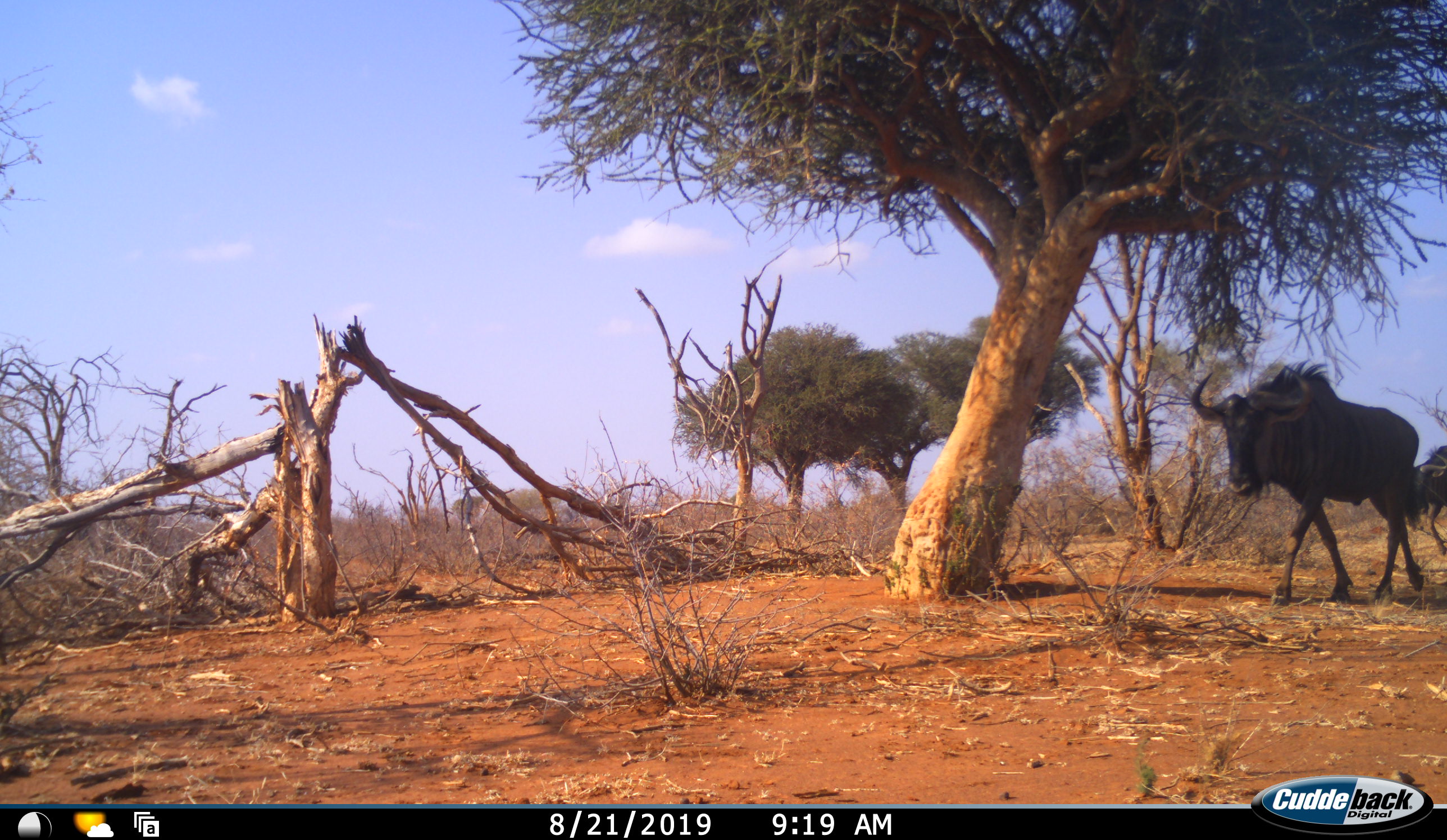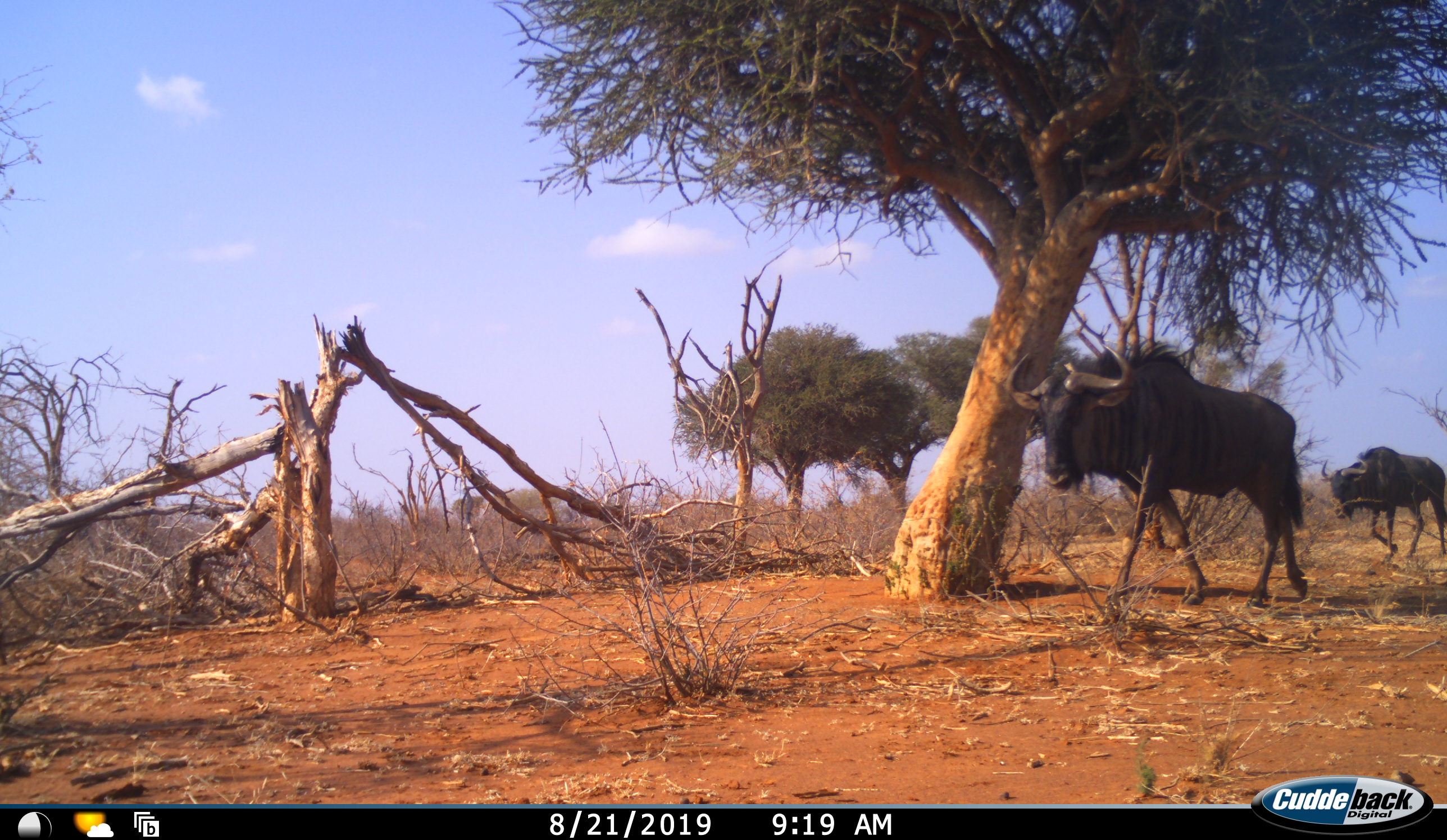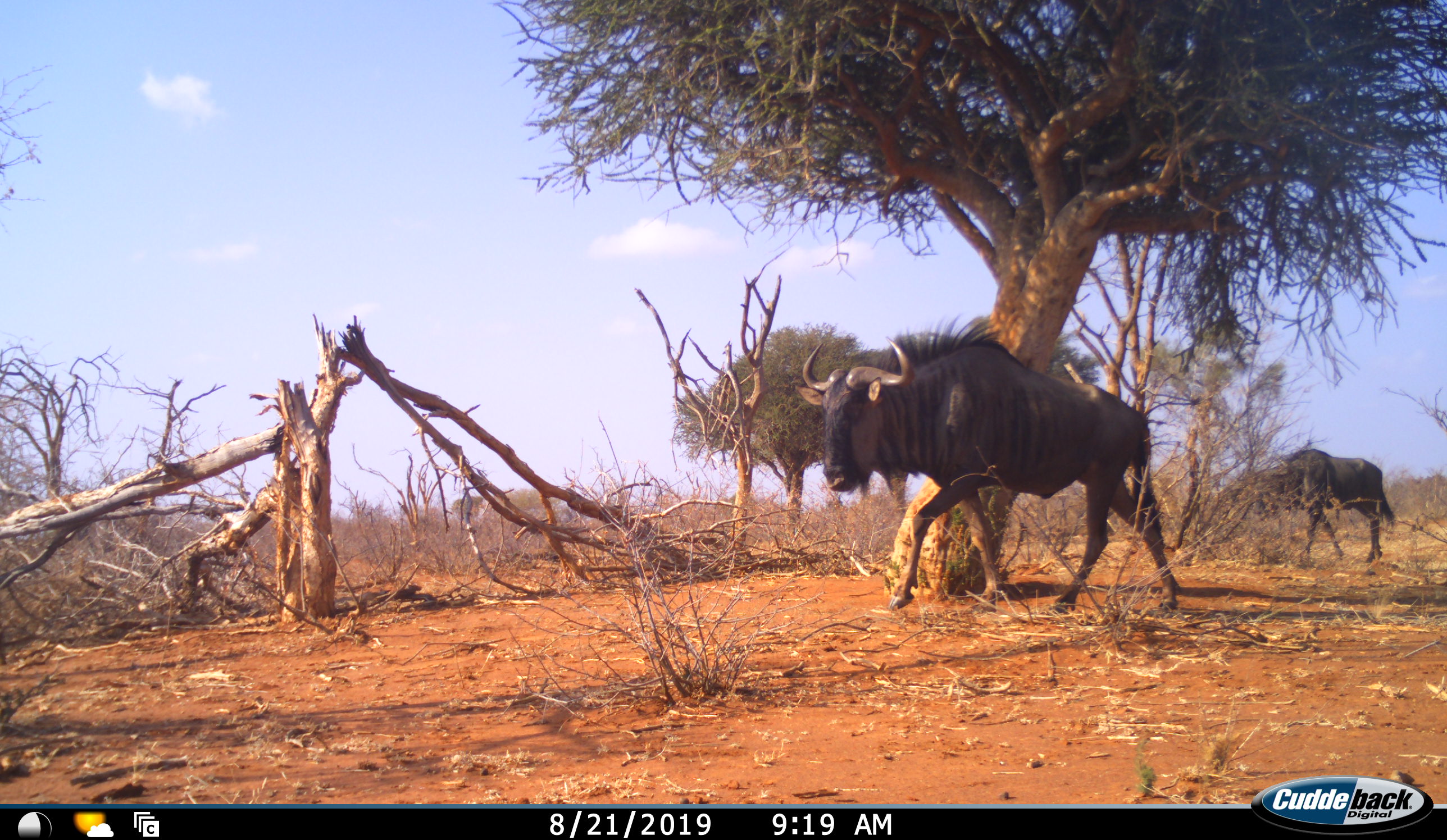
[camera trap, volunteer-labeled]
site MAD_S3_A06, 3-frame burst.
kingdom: Animalia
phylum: Chordata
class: Mammalia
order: Artiodactyla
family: Bovidae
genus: Connochaetes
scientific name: Connochaetes taurinus taurinus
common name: blue wildebeest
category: wildebeestblue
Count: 2.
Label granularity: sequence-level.